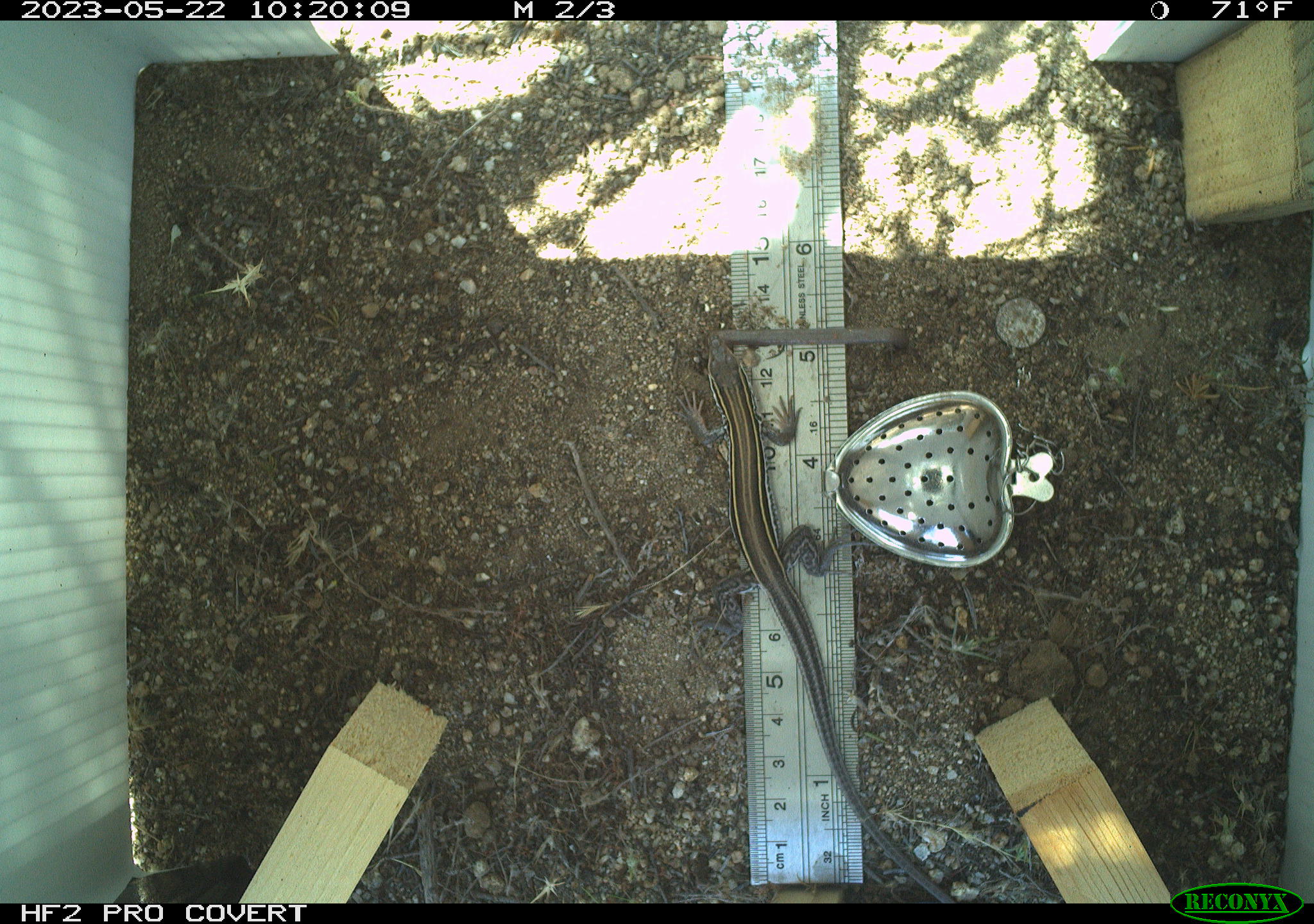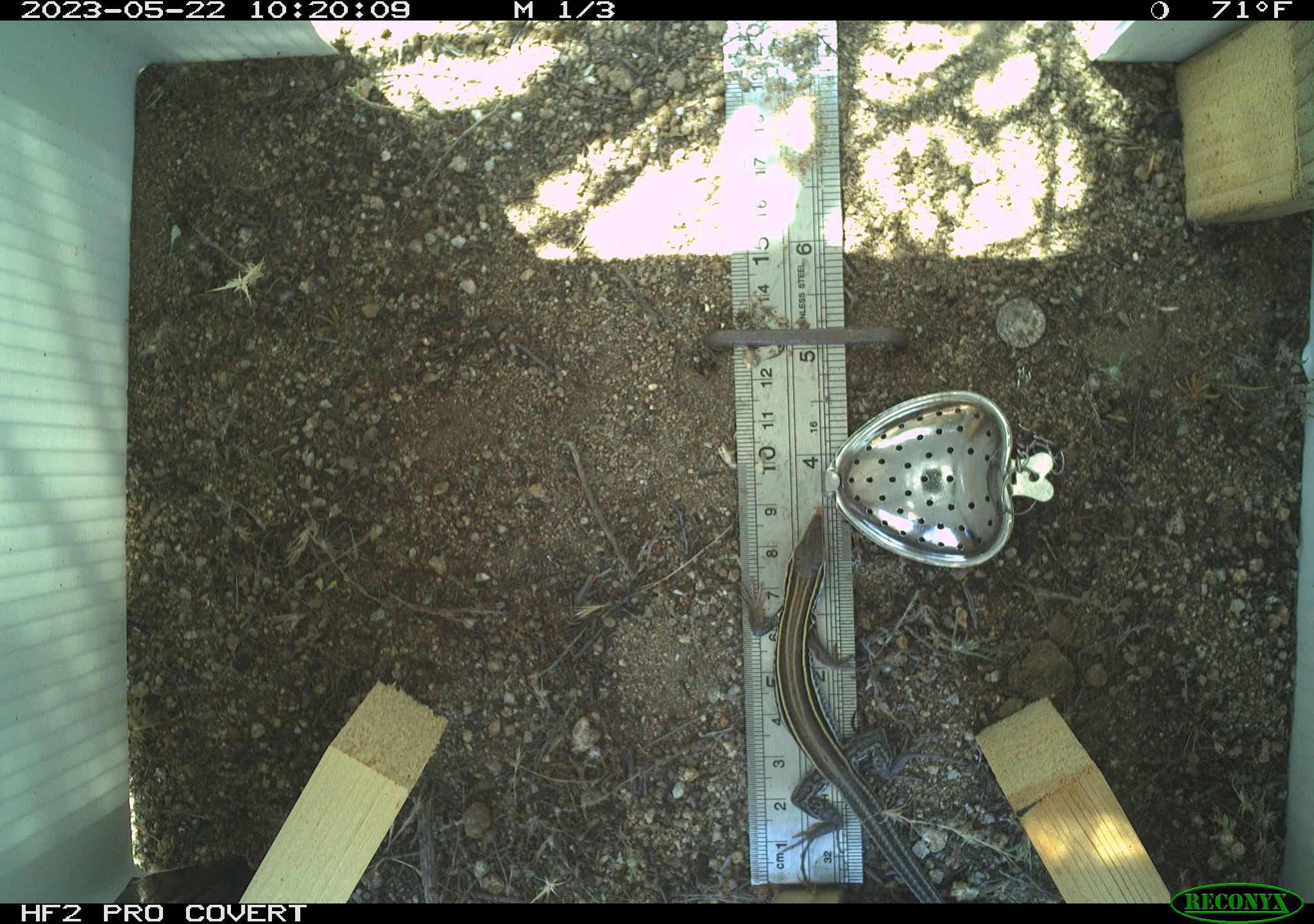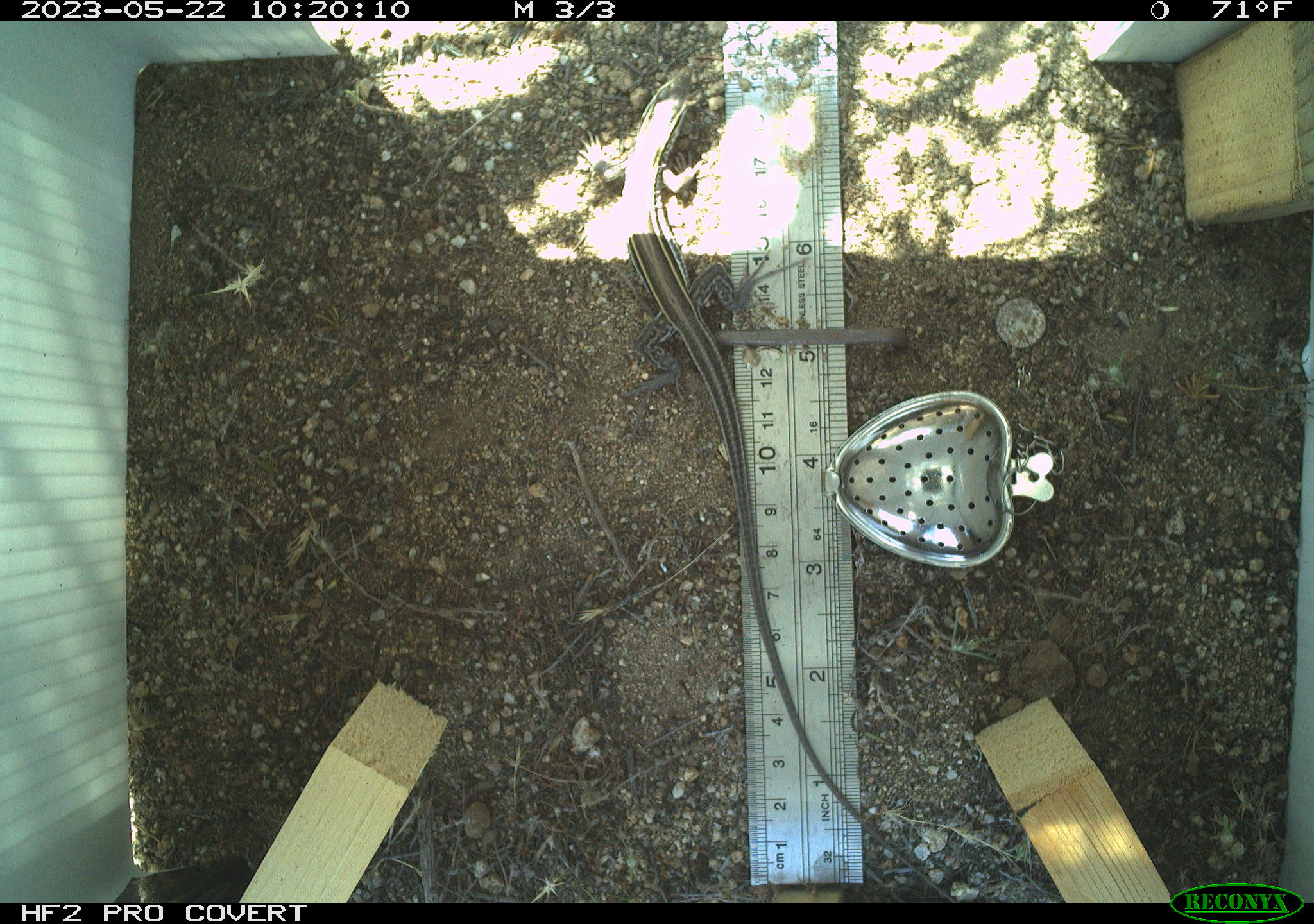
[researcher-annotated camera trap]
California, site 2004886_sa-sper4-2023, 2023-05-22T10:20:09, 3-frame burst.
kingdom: Animalia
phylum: Chordata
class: Reptilia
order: Squamata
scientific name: Squamata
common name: lizards and snakes